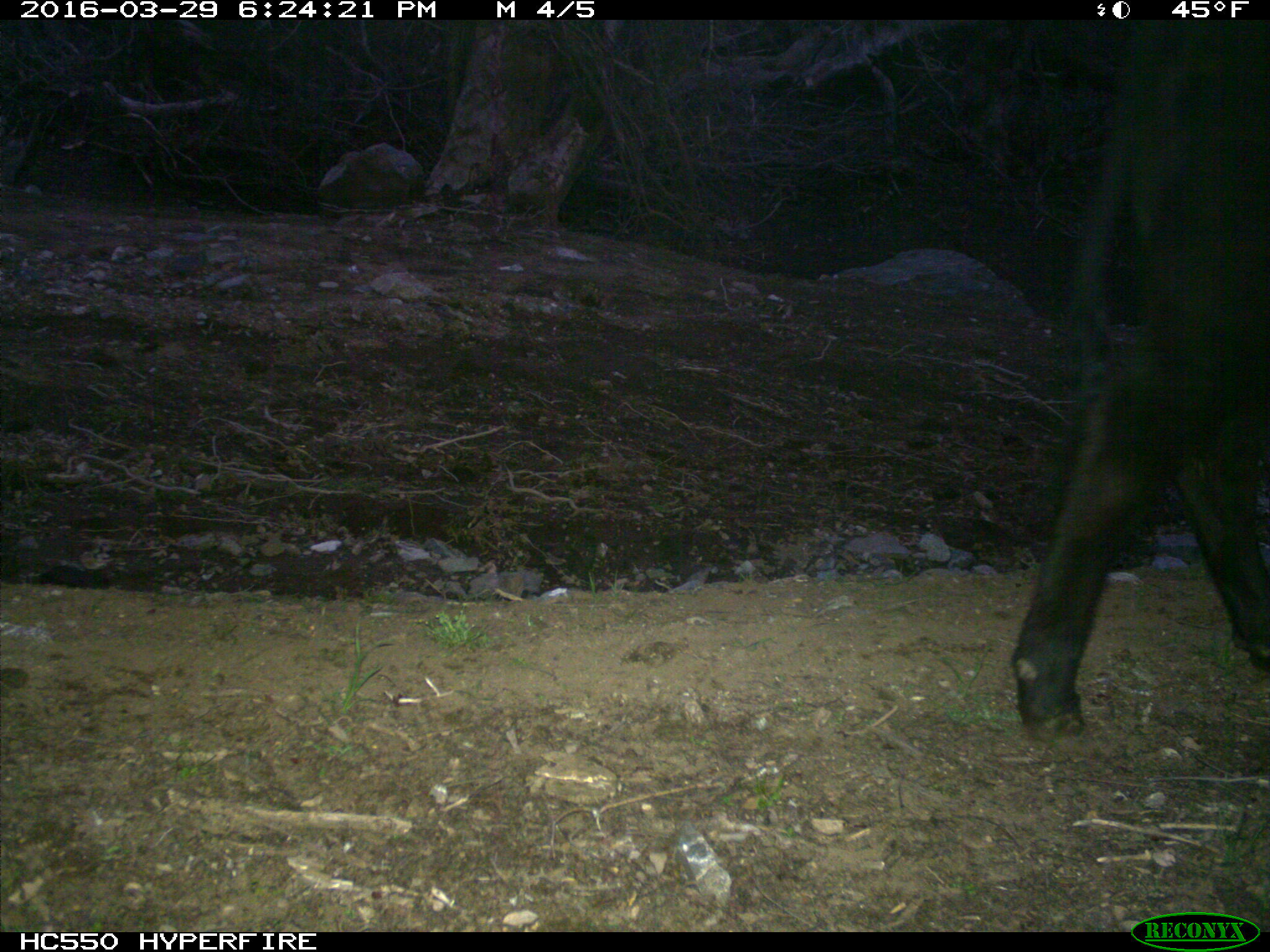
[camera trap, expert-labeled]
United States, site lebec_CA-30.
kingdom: Animalia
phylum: Chordata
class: Mammalia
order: Artiodactyla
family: Bovidae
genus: Bos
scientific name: Bos taurus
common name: domestic cow